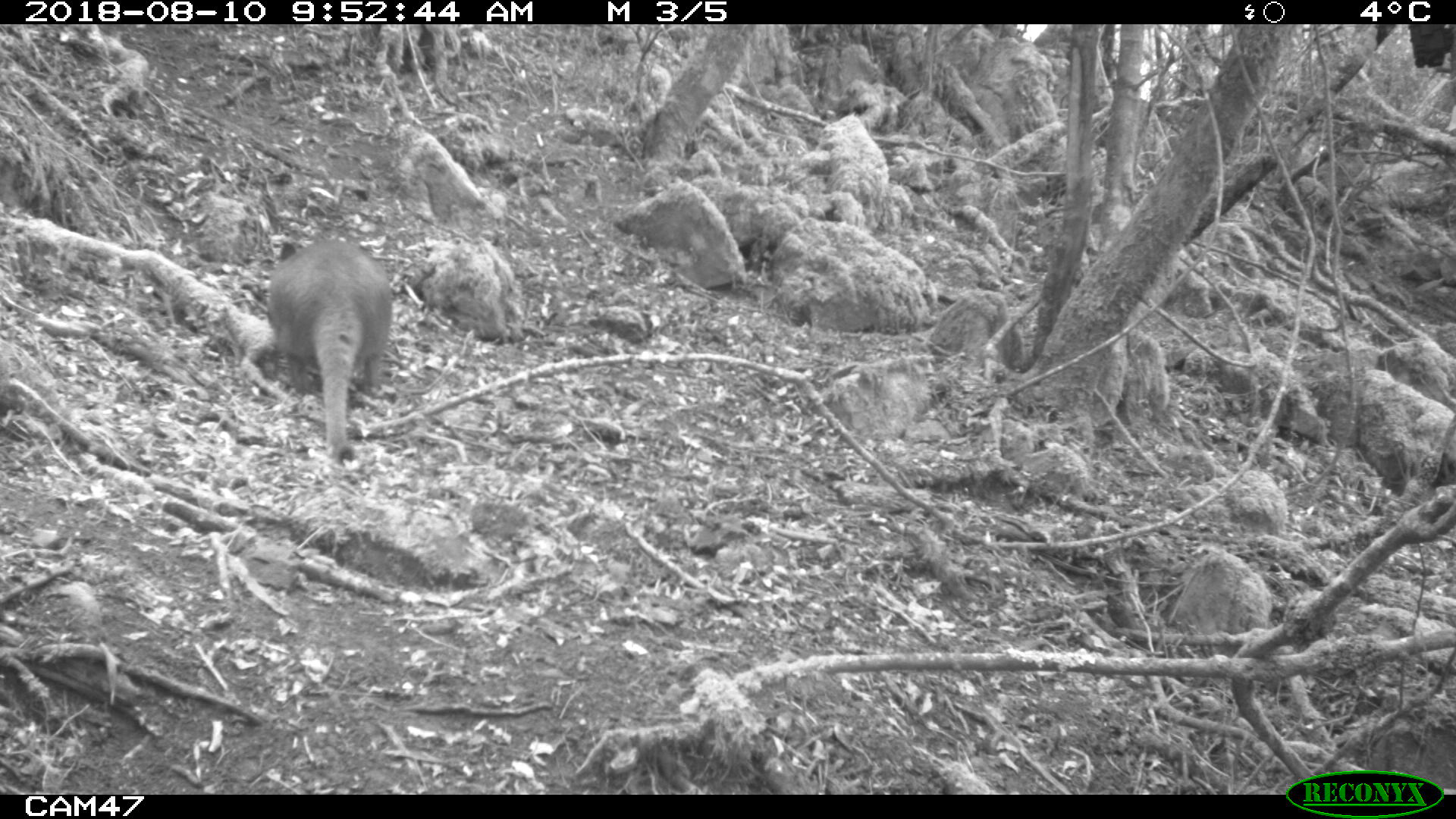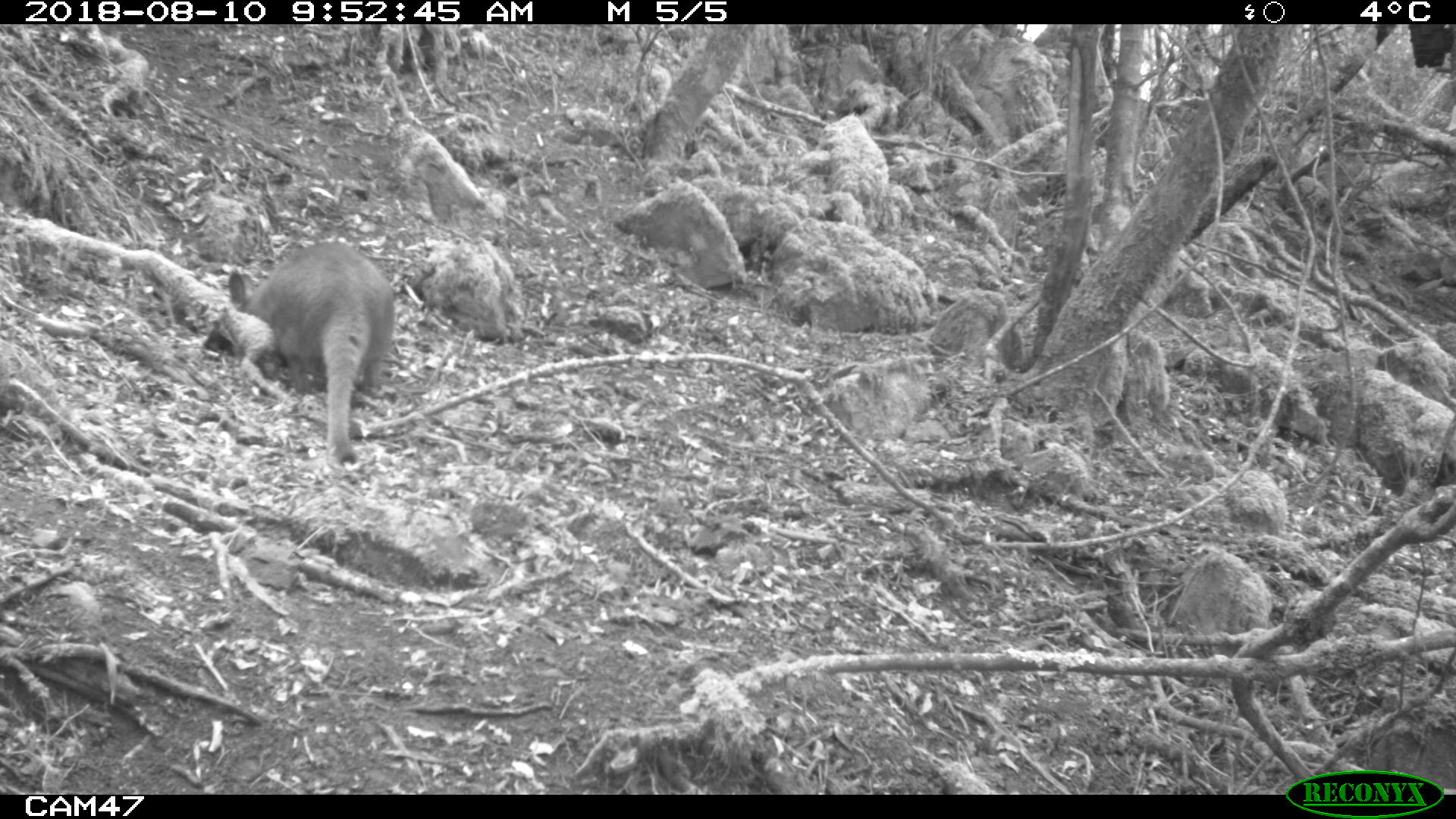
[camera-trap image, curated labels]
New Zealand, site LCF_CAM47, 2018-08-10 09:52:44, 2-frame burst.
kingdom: Animalia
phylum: Chordata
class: Mammalia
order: Diprotodontia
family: Macropodidae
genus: Notamacropus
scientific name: Notamacropus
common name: wallaby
Wallaby (Notamacropus).